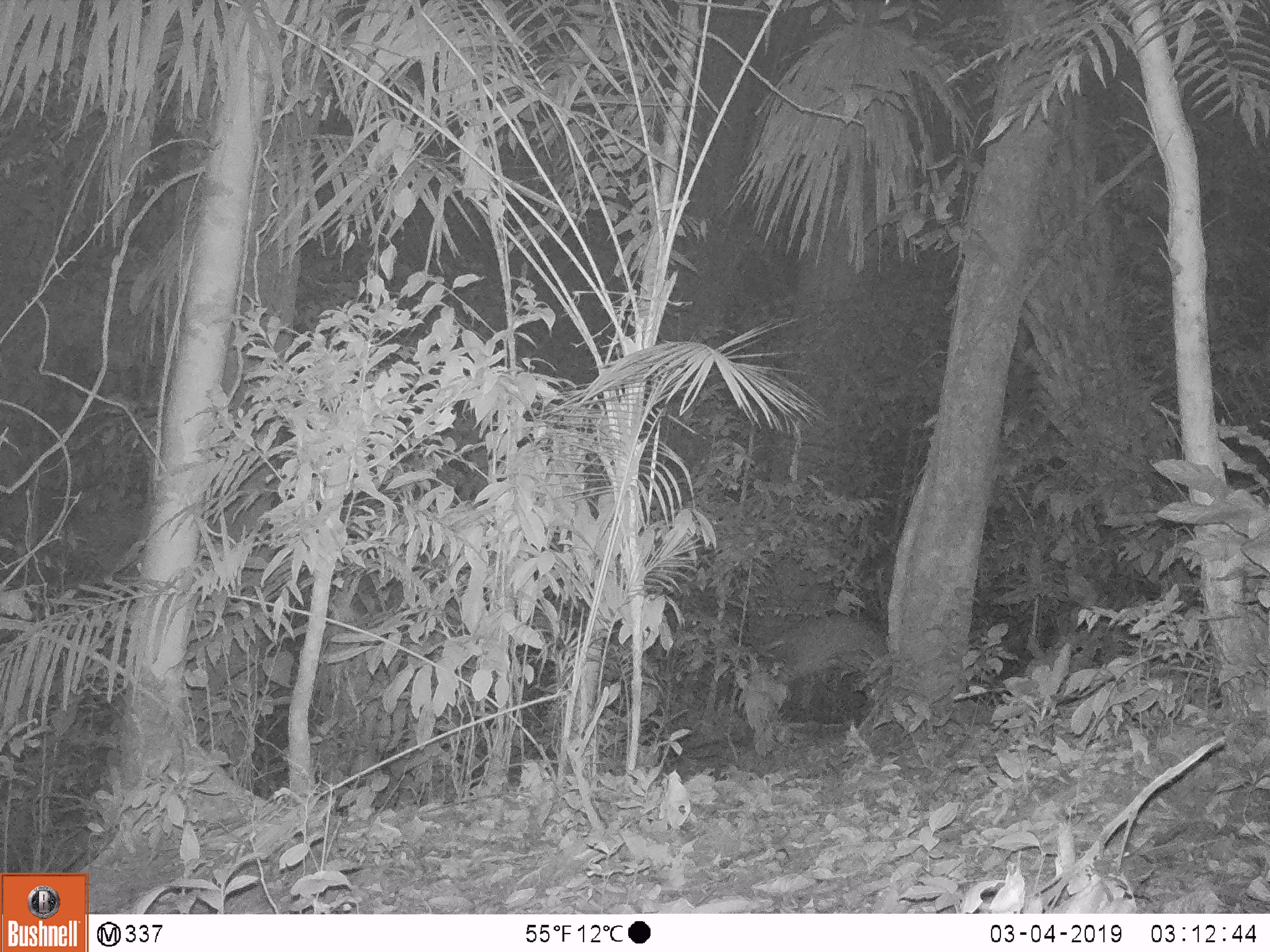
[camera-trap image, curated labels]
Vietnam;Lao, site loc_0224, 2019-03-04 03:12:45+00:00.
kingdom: Animalia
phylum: Chordata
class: Mammalia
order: Artiodactyla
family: Cervidae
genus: Muntiacus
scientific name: Muntiacus vuquangensis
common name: large-antlered muntjac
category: large antlered muntjac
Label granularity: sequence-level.